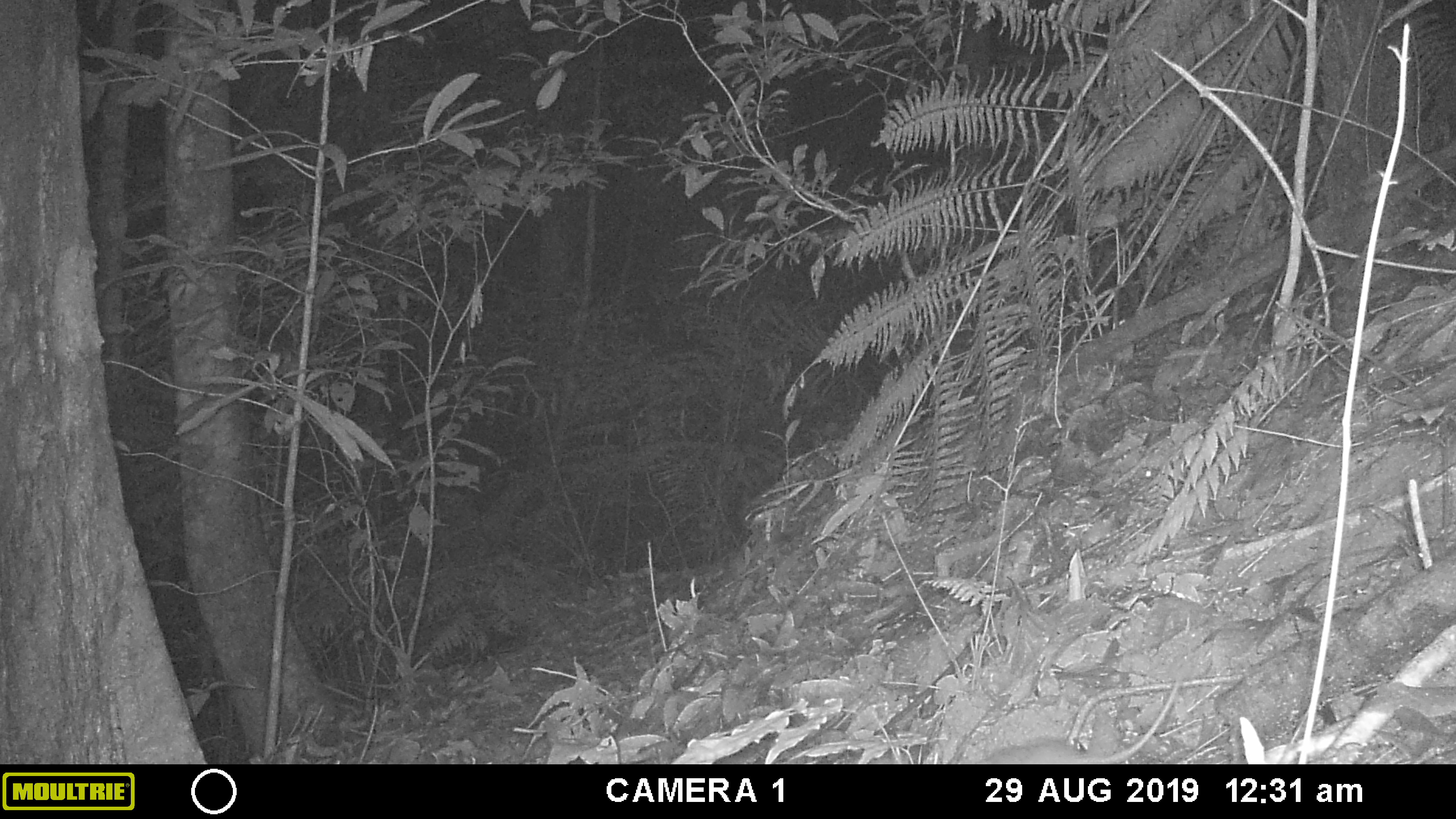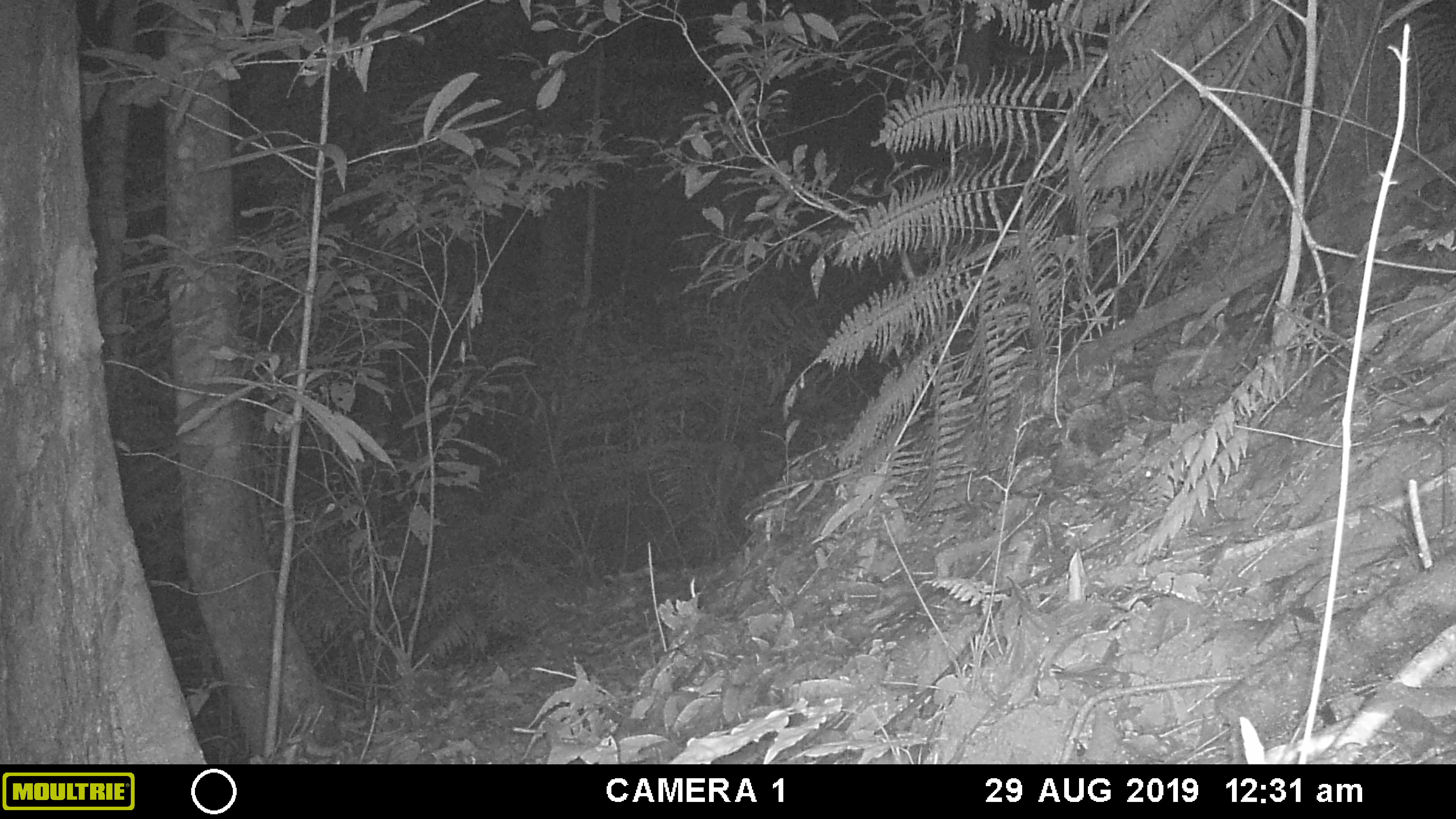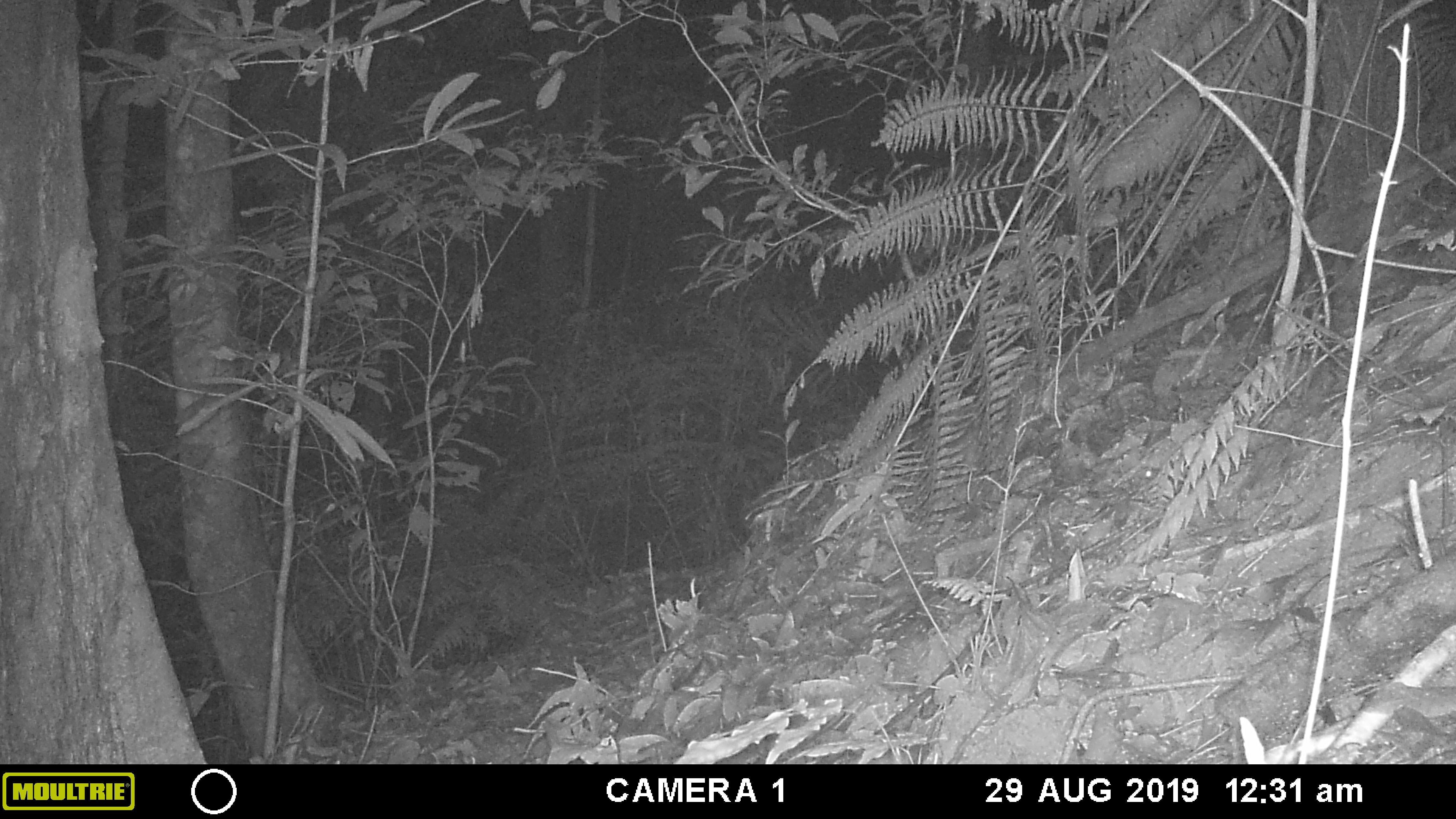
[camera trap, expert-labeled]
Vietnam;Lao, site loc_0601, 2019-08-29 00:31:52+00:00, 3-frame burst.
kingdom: Animalia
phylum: Chordata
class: Mammalia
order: Rodentia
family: Muridae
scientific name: Muridae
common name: old-world mice and rats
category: unidentified murid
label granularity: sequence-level